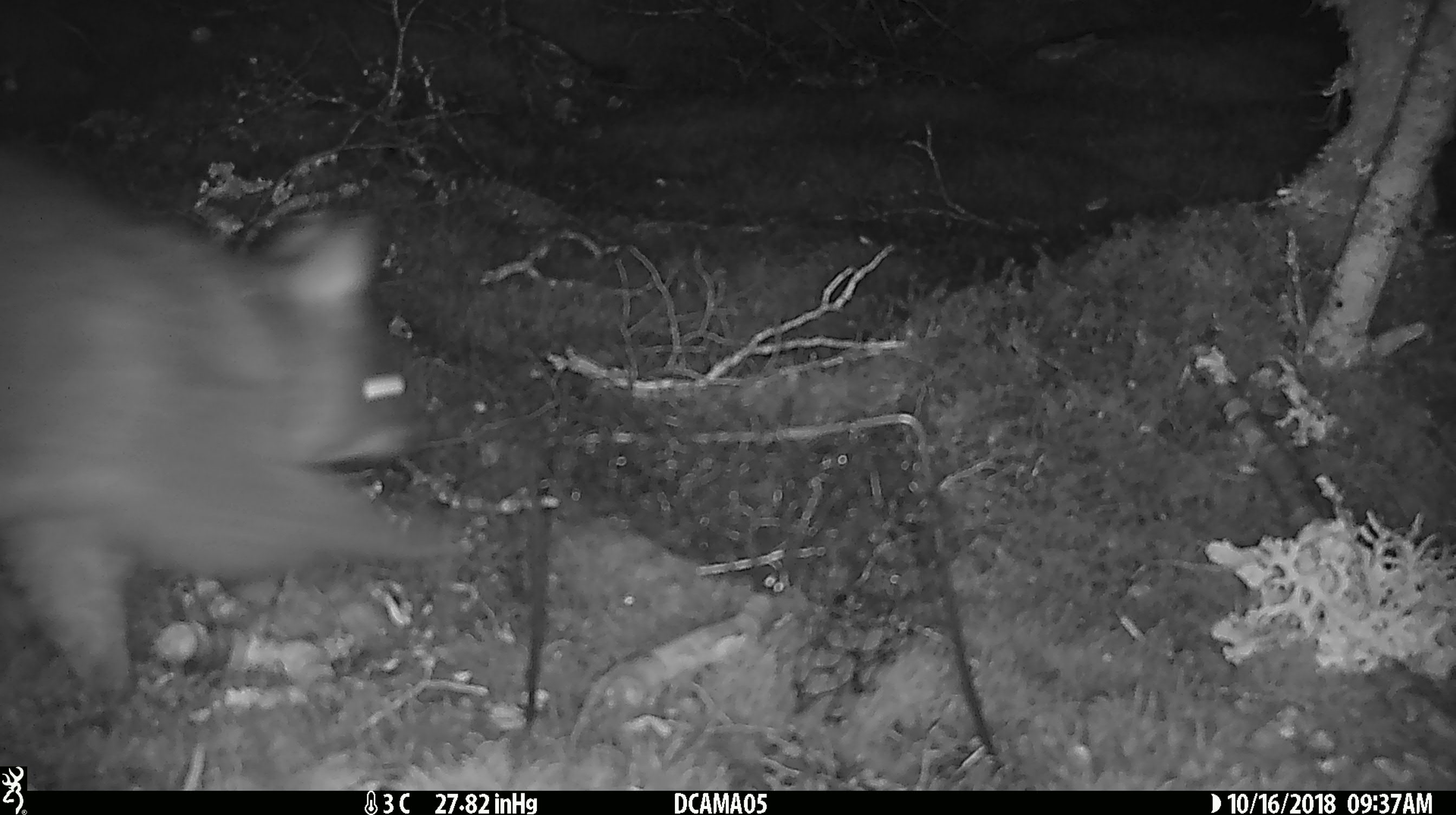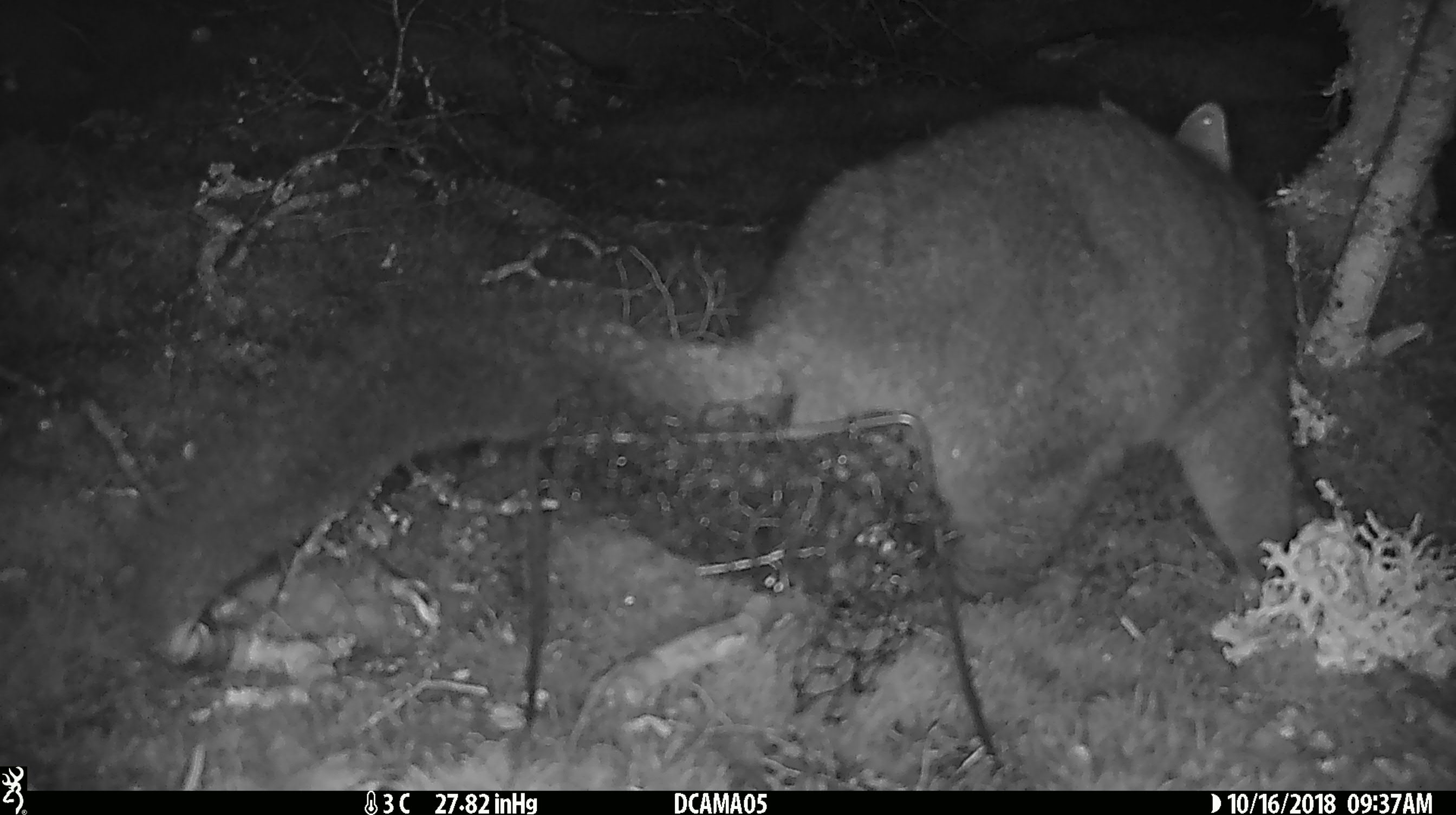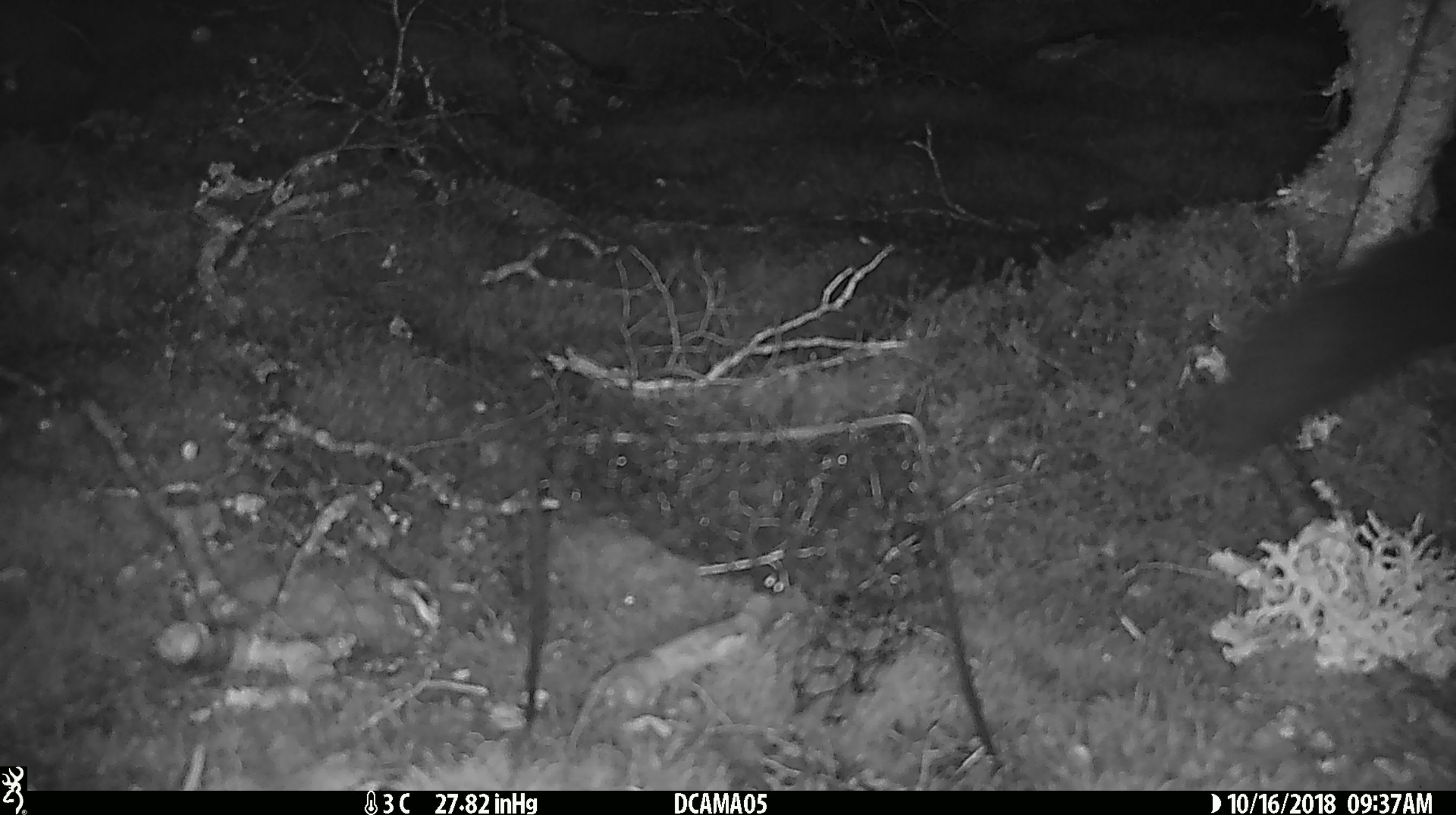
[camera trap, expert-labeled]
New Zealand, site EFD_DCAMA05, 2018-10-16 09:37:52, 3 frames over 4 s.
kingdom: Animalia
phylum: Chordata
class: Mammalia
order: Diprotodontia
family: Phalangeridae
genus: Trichosurus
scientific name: Trichosurus vulpecula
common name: common brushtail possum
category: possum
Possum (common brushtail possum) (Trichosurus vulpecula).